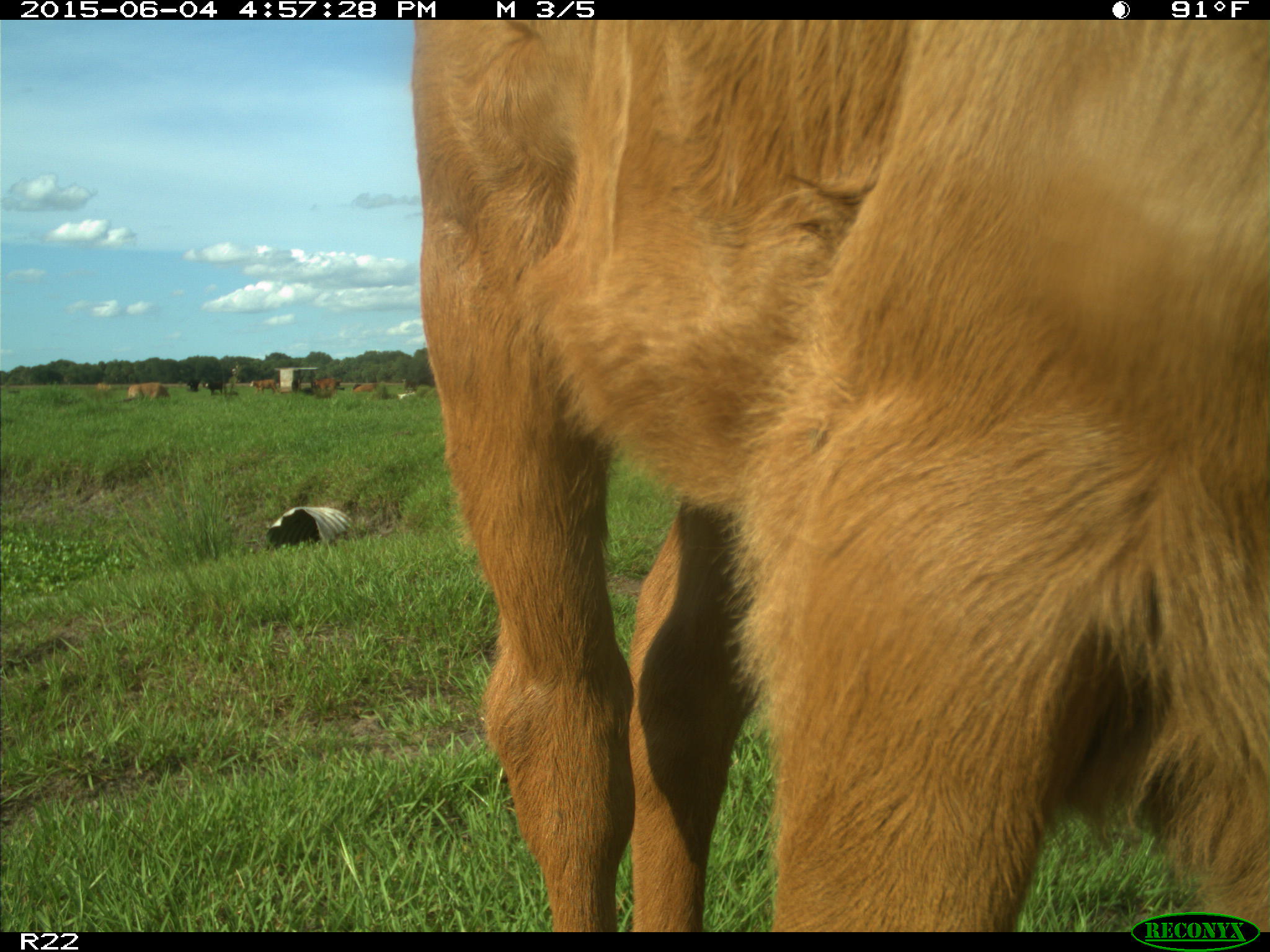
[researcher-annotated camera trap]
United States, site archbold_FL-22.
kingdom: Animalia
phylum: Chordata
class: Mammalia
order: Artiodactyla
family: Bovidae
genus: Bos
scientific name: Bos taurus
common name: domestic cow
Bos taurus (domestic cow).